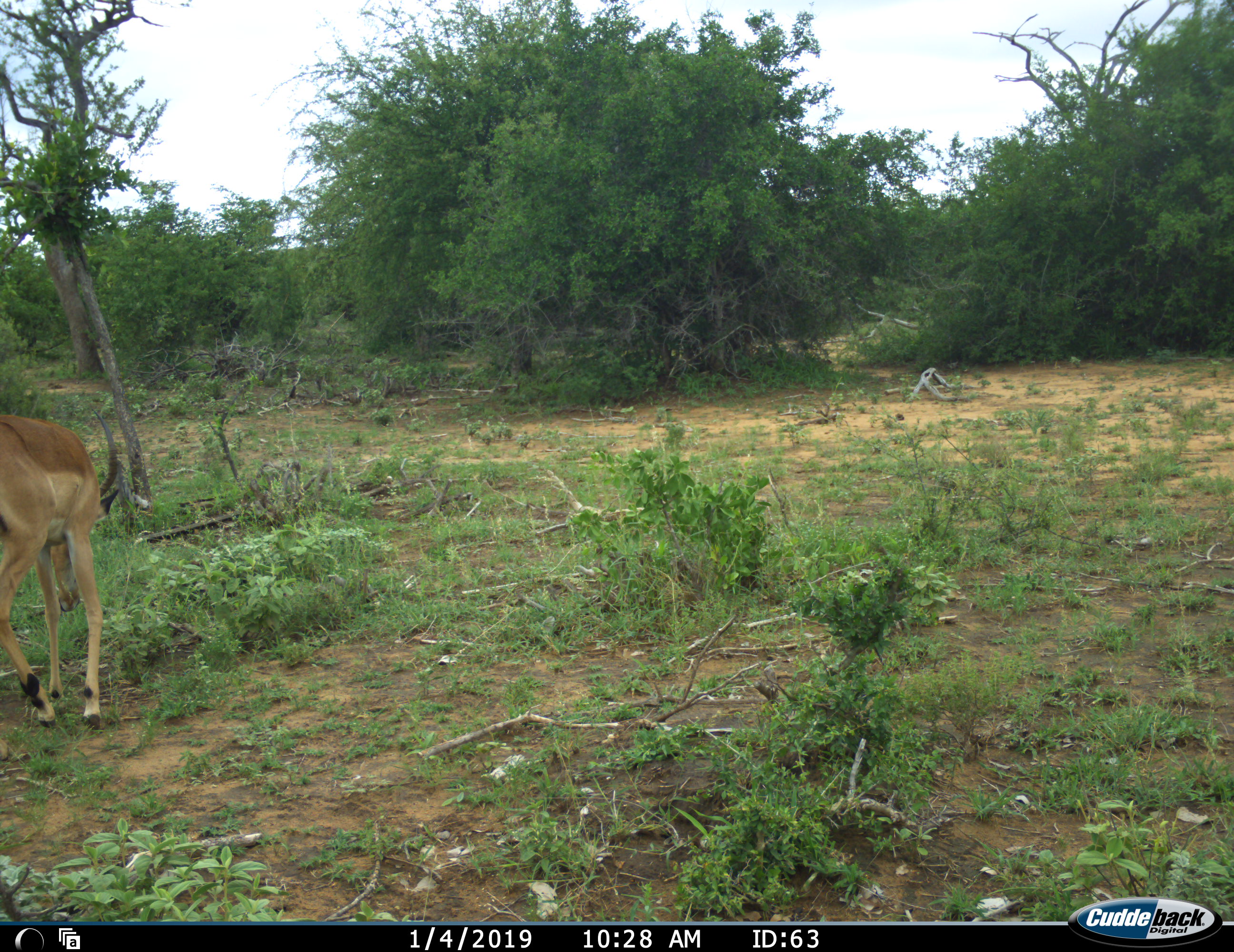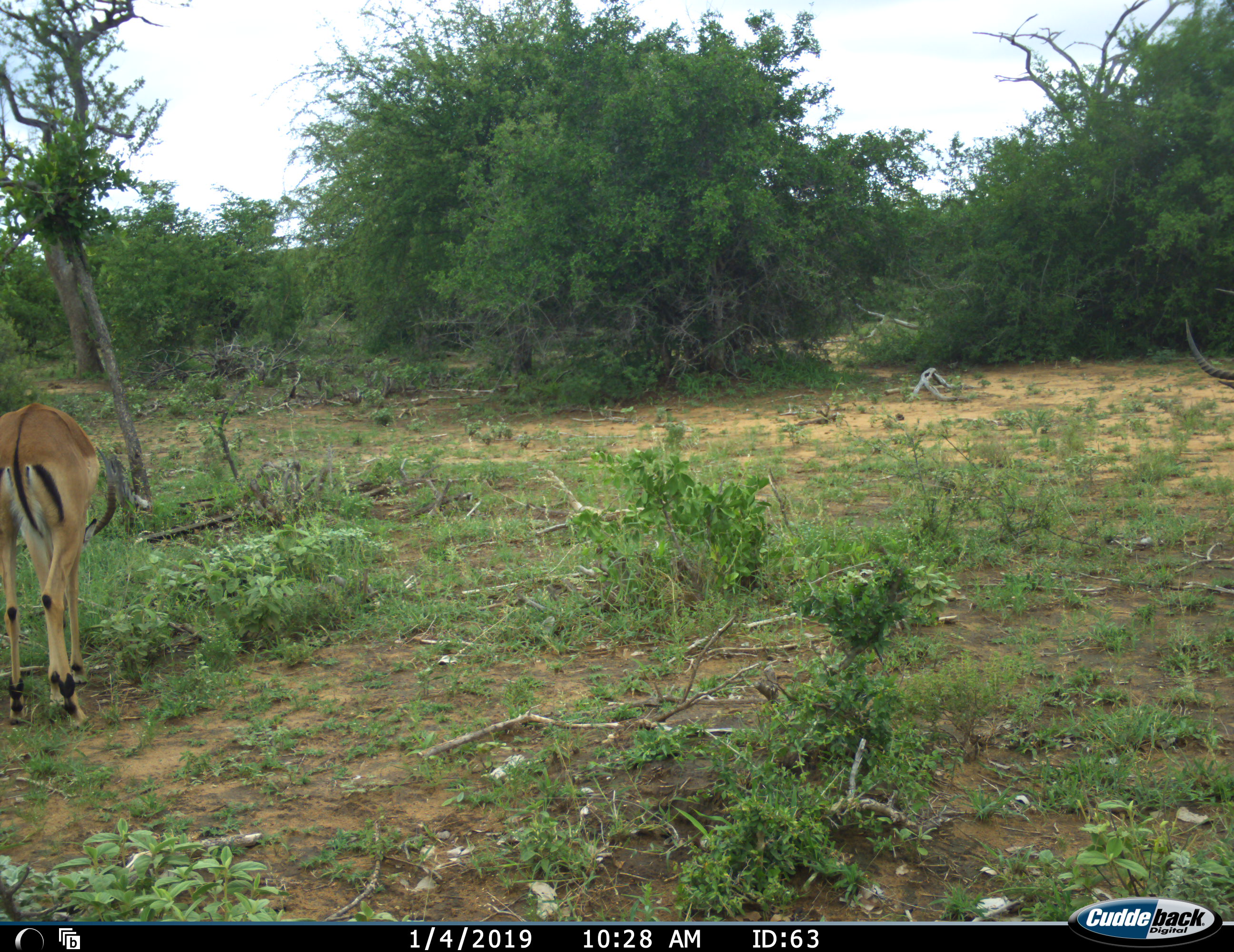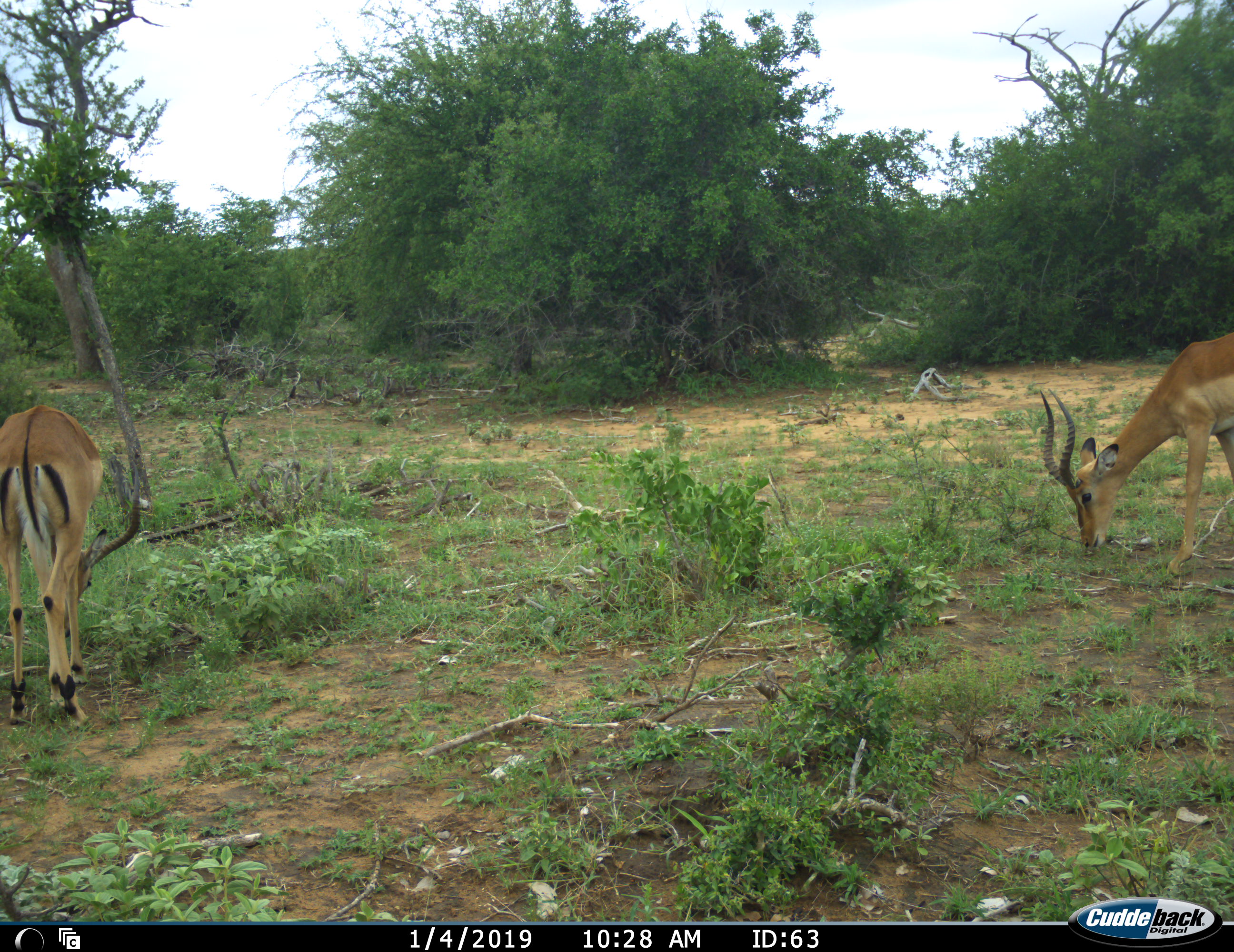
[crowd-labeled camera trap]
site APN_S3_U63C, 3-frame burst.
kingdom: Animalia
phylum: Chordata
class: Mammalia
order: Artiodactyla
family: Bovidae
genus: Aepyceros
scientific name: Aepyceros melampus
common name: impala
Impala (Aepyceros melampus), count 2. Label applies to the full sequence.